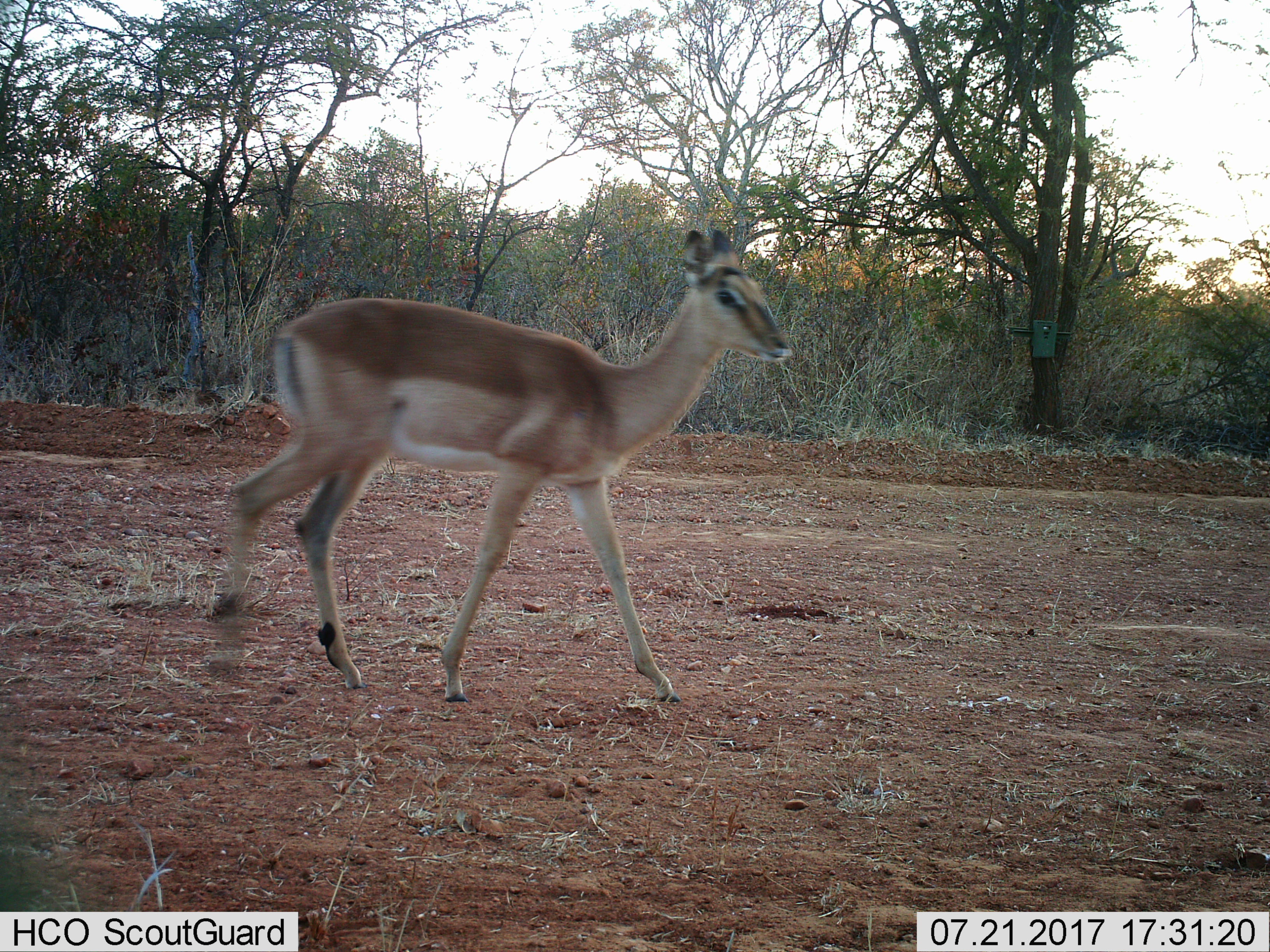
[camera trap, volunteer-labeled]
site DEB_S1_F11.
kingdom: Animalia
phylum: Chordata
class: Mammalia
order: Artiodactyla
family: Bovidae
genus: Aepyceros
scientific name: Aepyceros melampus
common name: impala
Impala (Aepyceros melampus), count 1. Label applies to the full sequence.